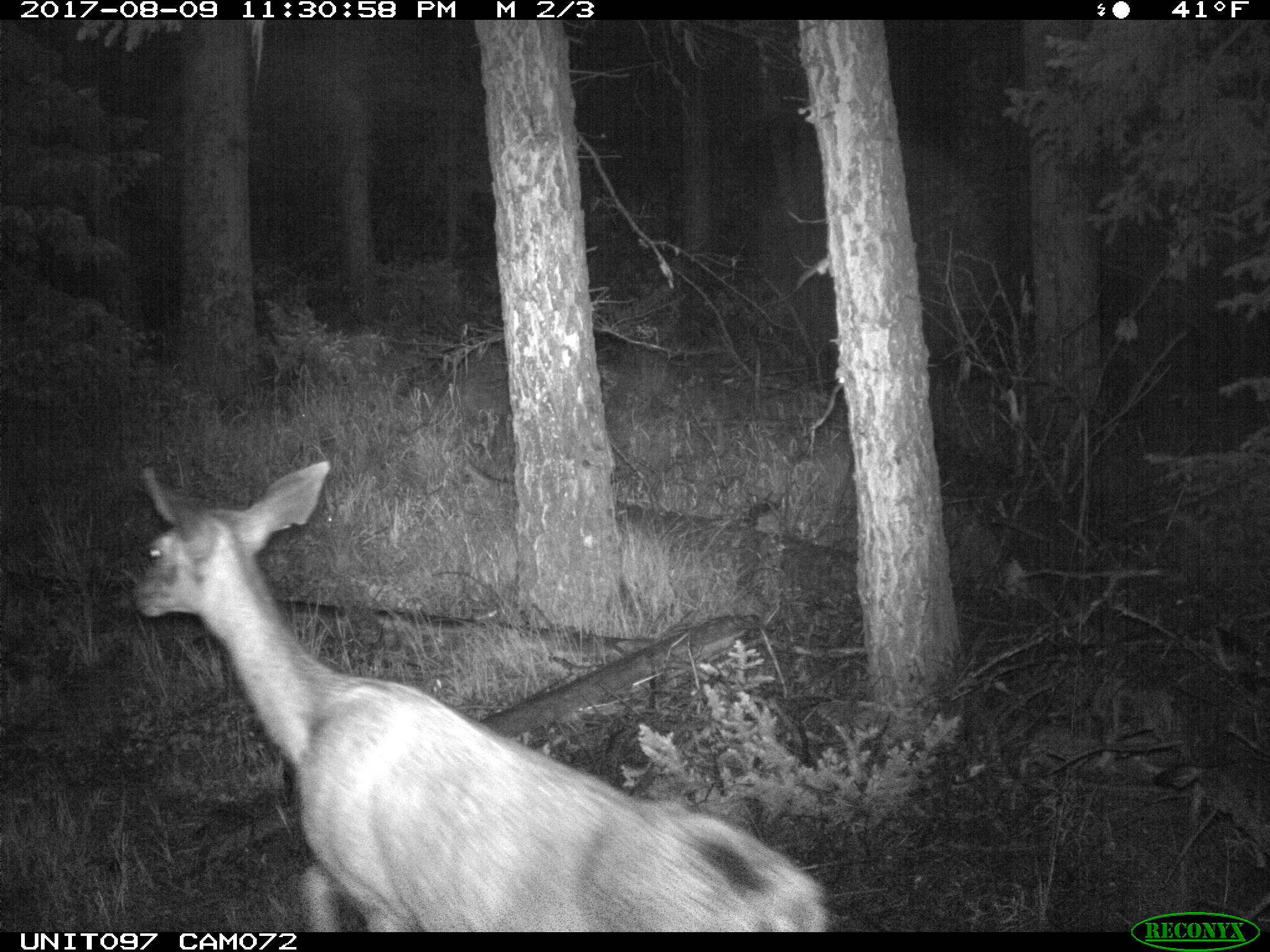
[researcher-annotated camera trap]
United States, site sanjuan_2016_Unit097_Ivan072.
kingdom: Animalia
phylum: Chordata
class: Mammalia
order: Artiodactyla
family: Cervidae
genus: Odocoileus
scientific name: Odocoileus hemionus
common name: mule deer